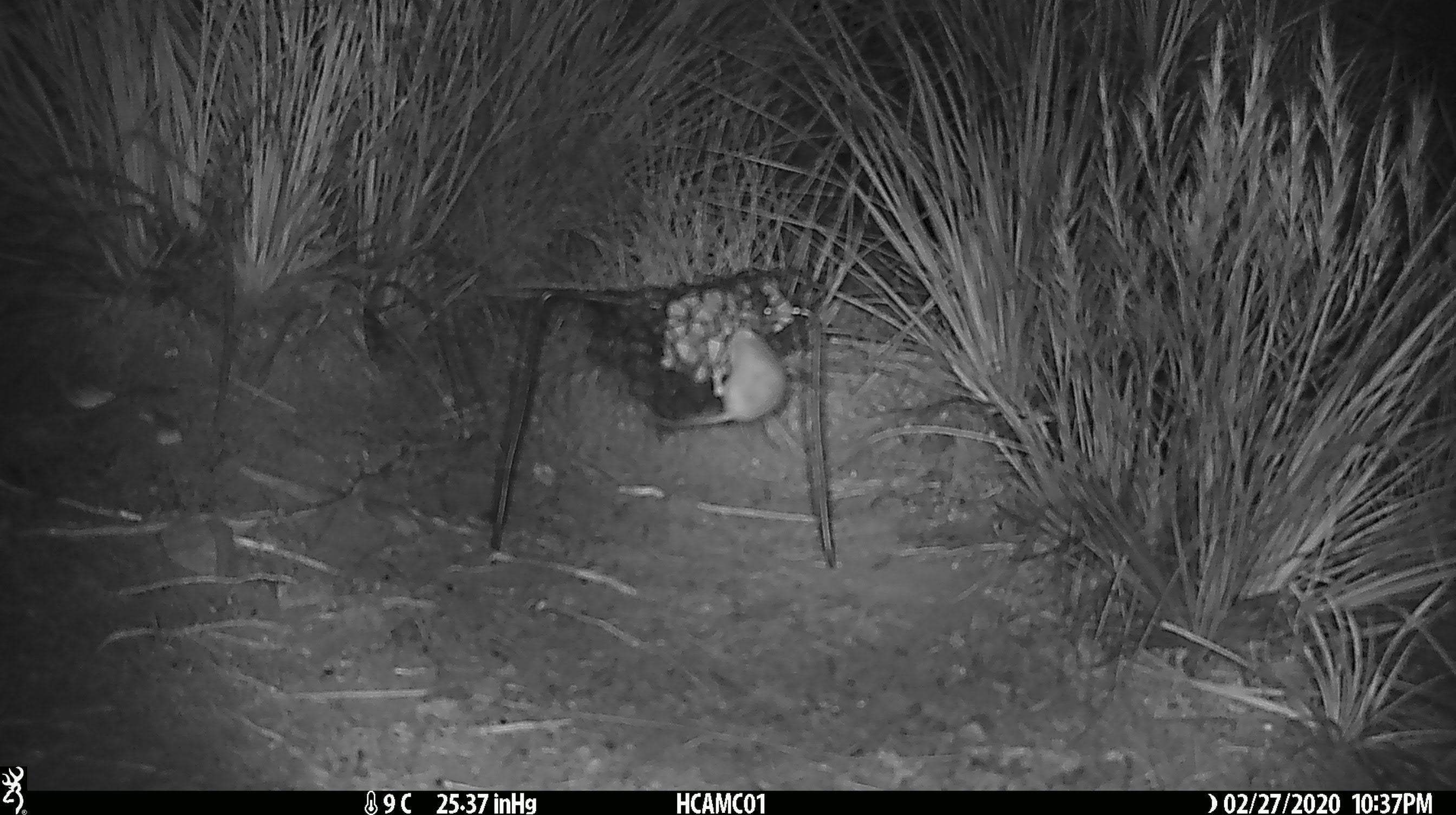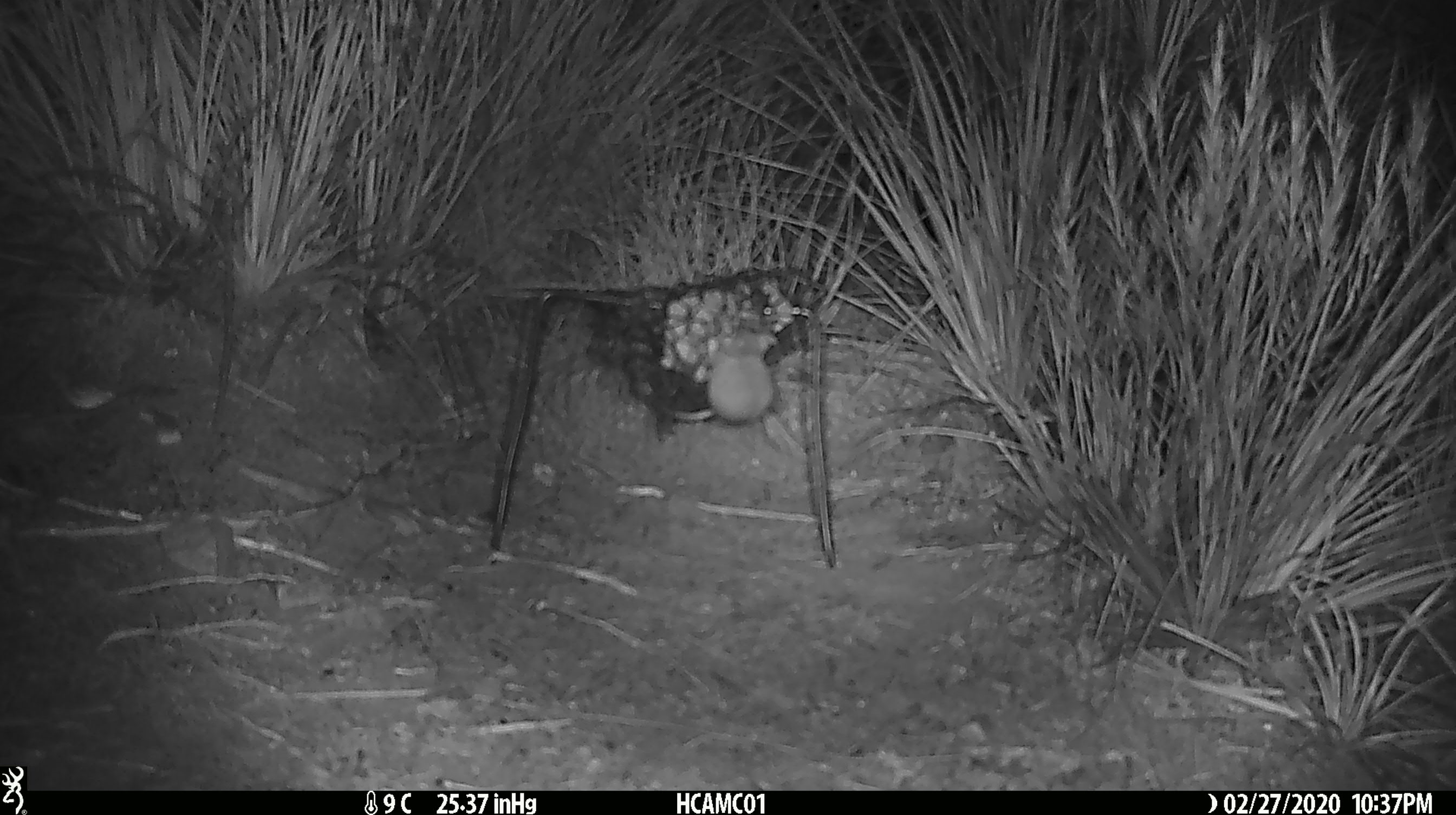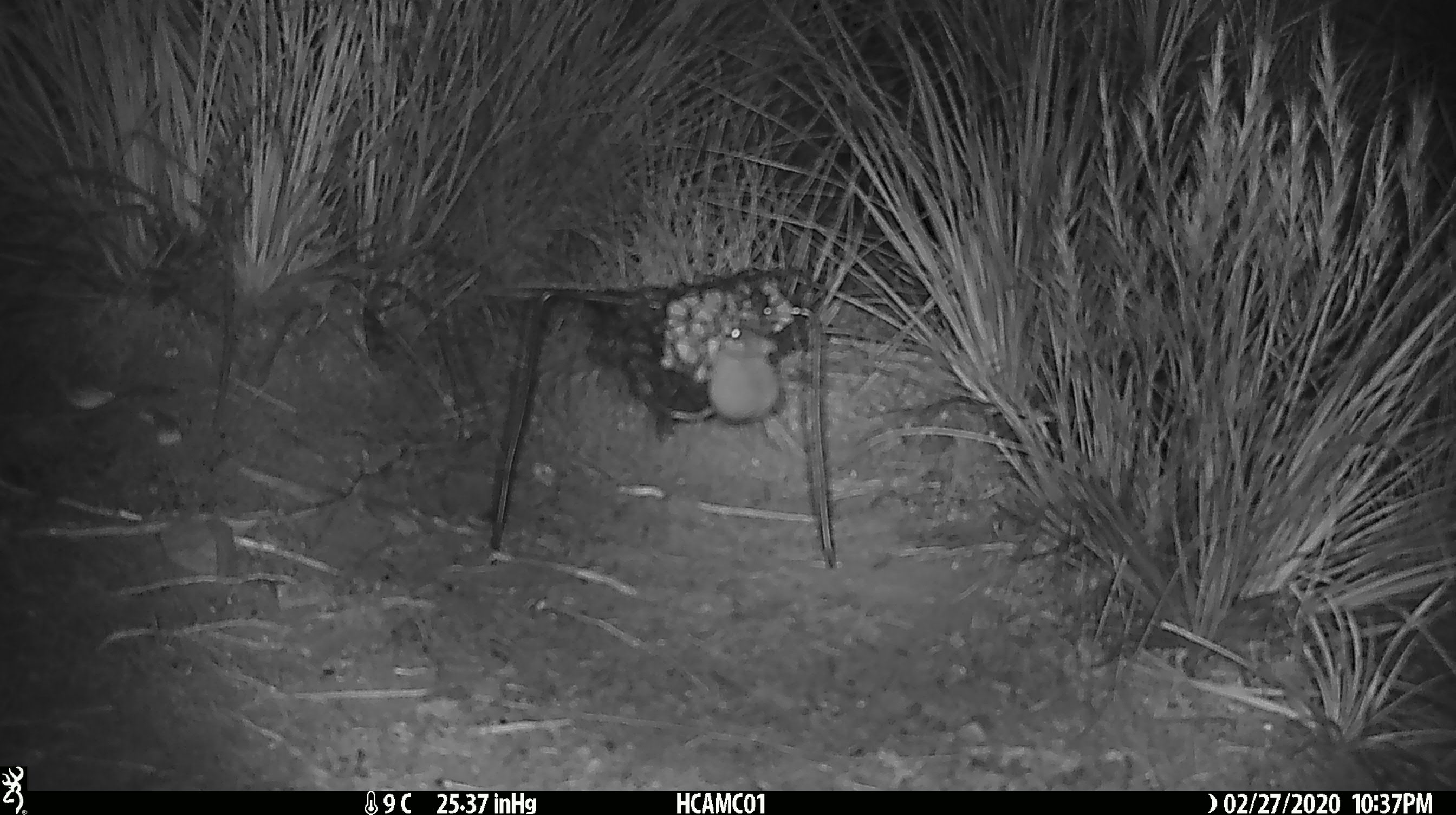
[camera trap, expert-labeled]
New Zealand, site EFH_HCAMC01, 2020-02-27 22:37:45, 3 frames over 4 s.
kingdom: Animalia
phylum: Chordata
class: Mammalia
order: Rodentia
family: Muridae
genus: Mus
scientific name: Mus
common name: mouse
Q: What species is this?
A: Mouse (Mus).